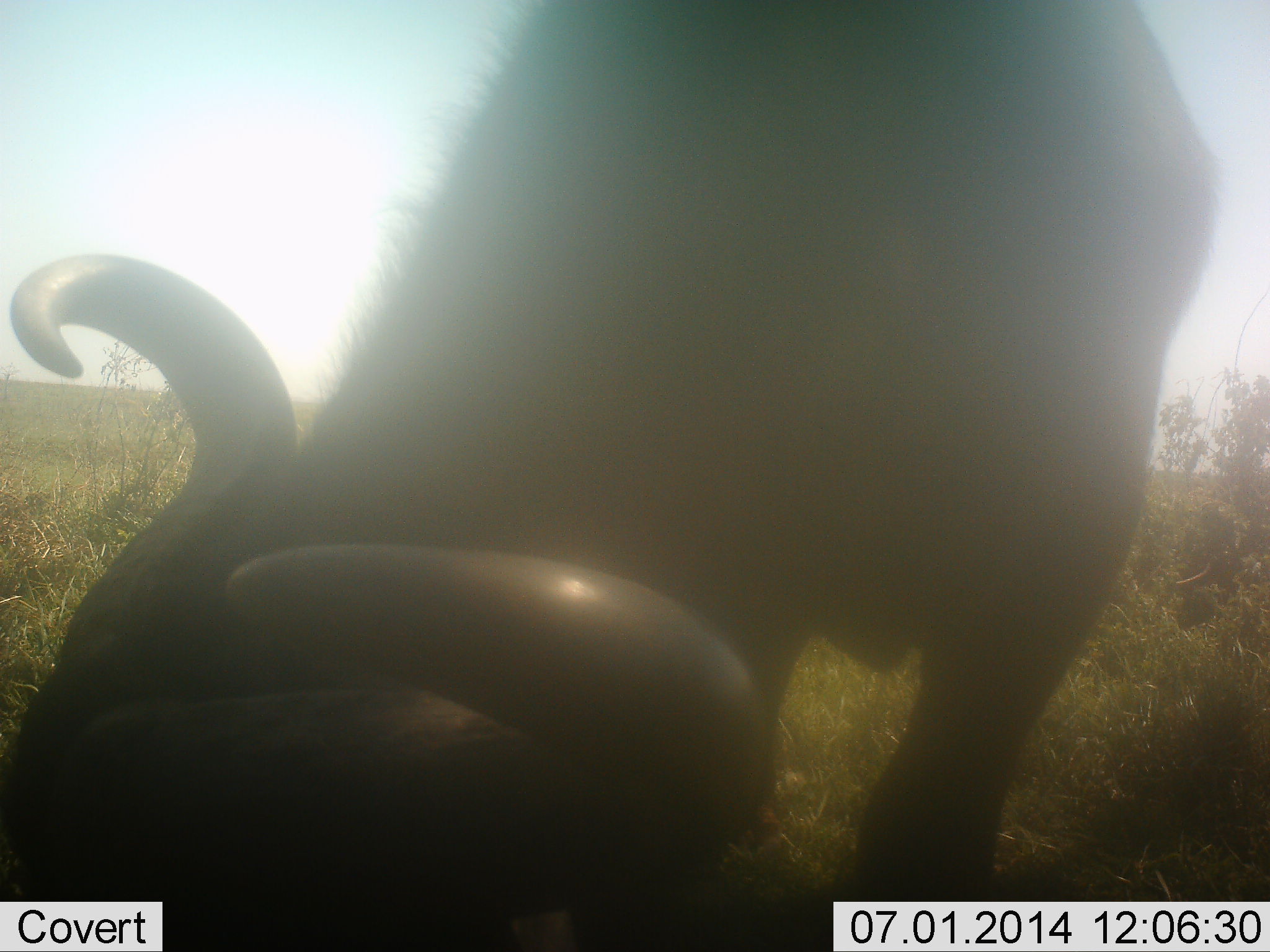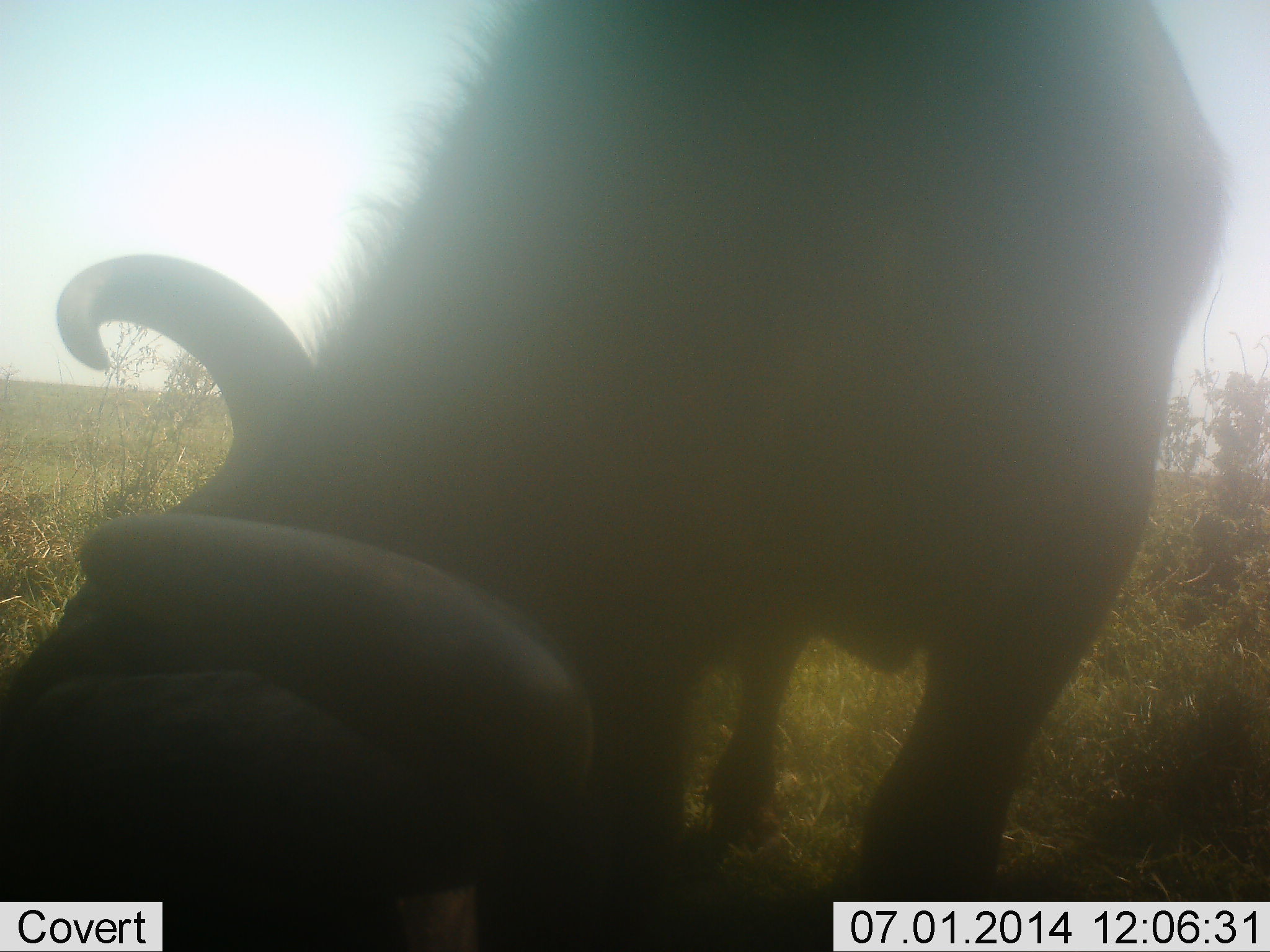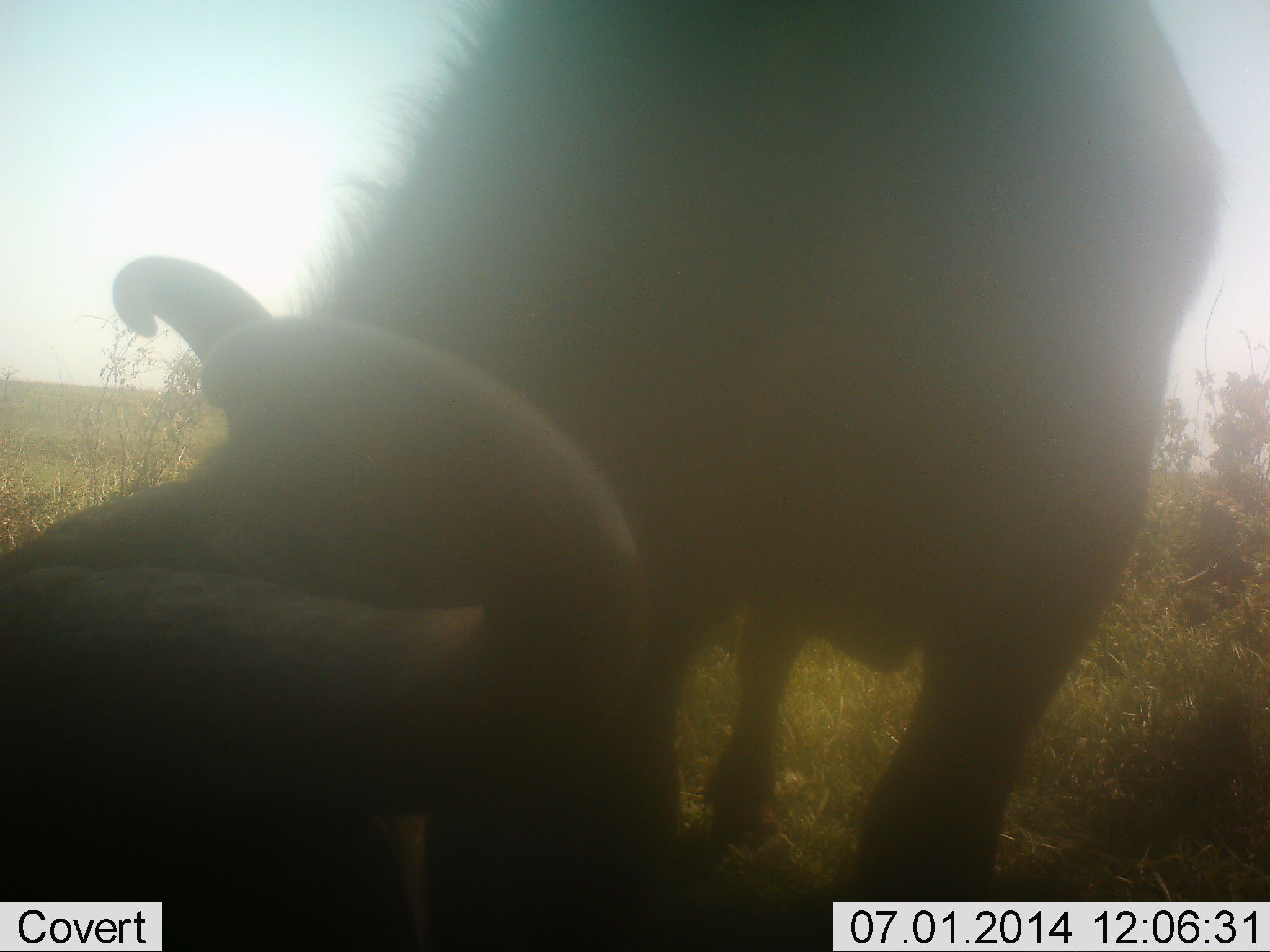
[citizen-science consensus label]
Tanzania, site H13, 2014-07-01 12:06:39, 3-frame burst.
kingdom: Animalia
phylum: Chordata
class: Mammalia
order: Artiodactyla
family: Bovidae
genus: Syncerus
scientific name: Syncerus caffer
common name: cape buffalo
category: buffalo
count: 1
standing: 60%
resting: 0%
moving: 0%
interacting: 0%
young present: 0%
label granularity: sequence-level